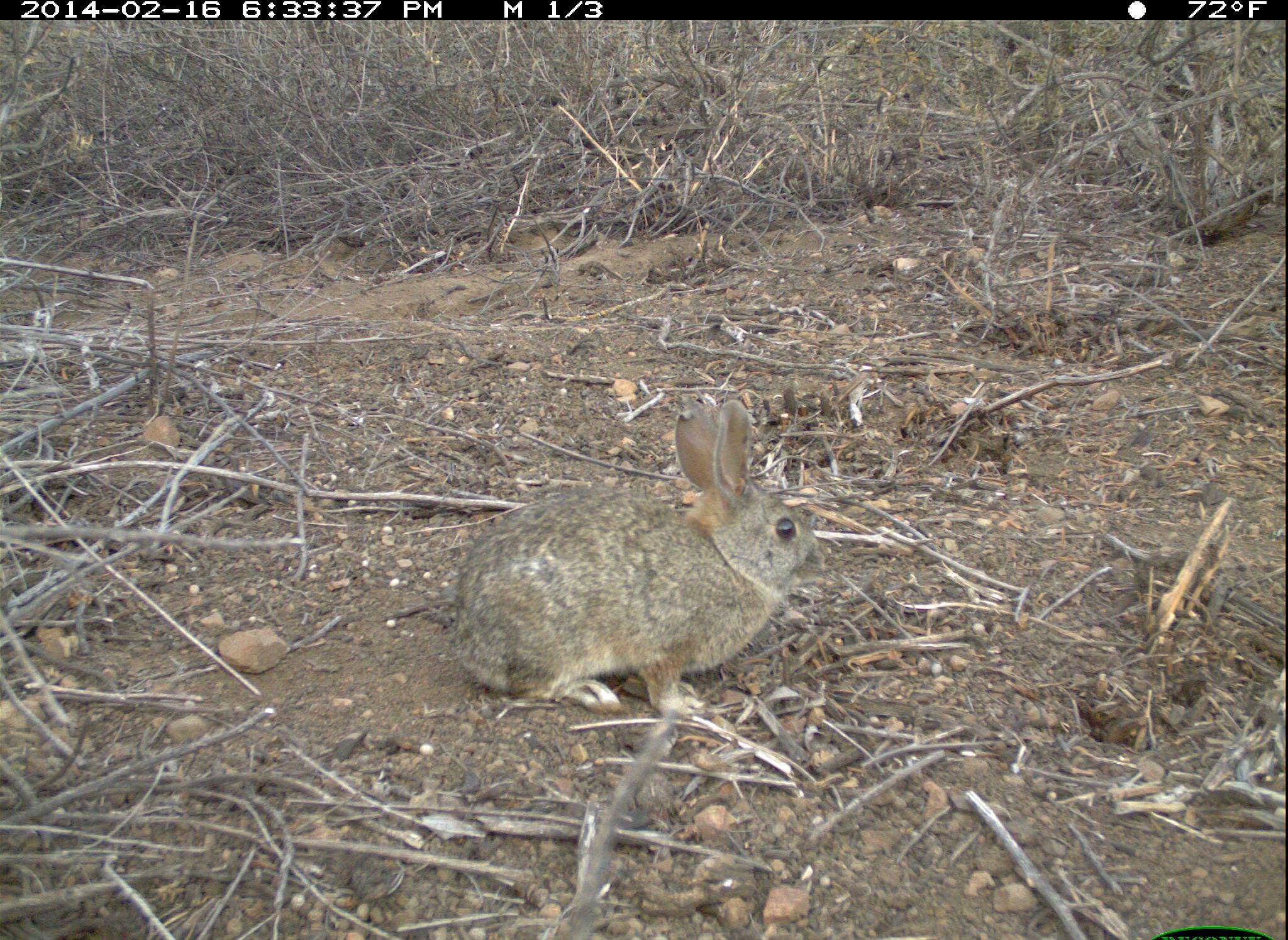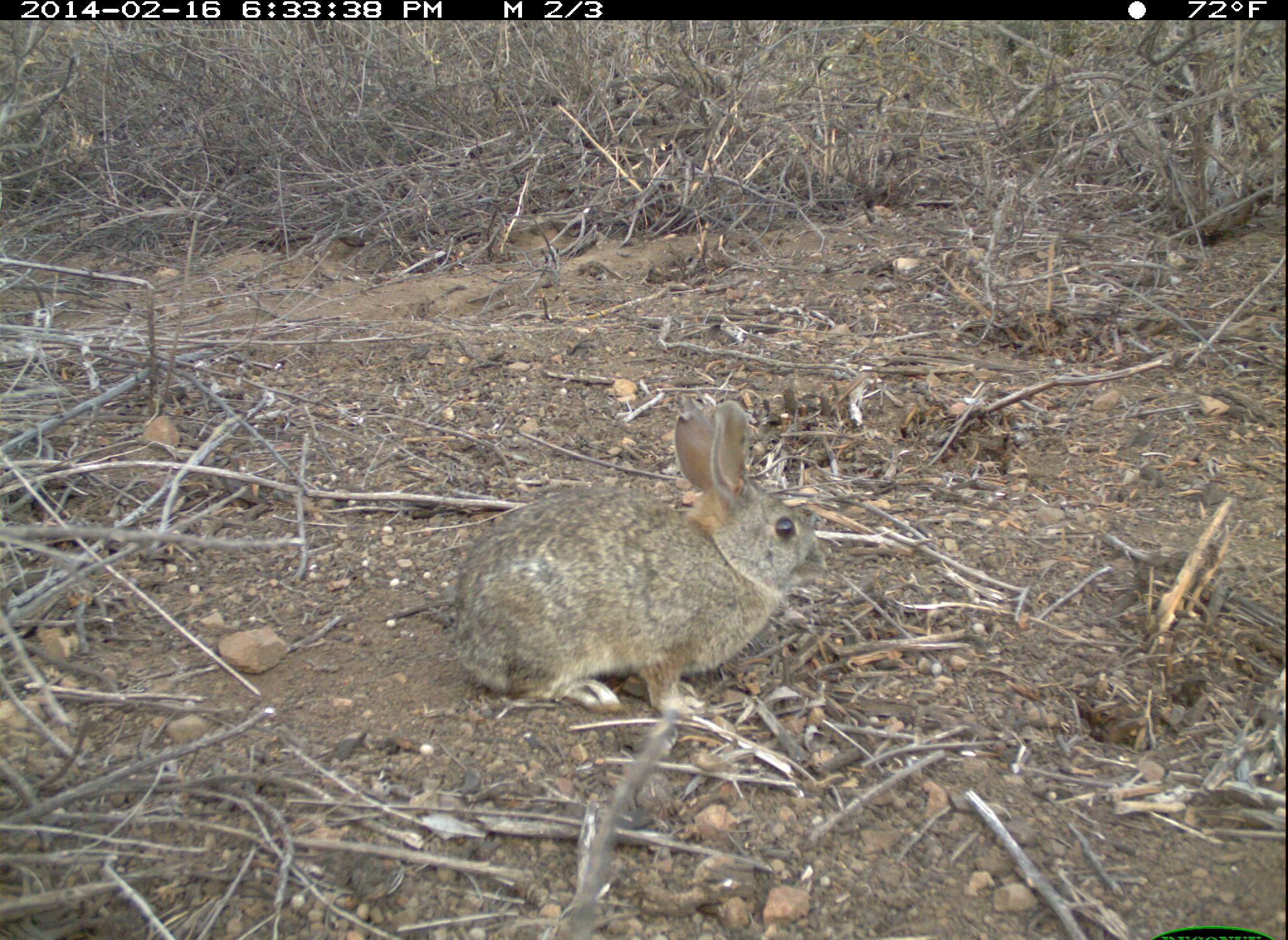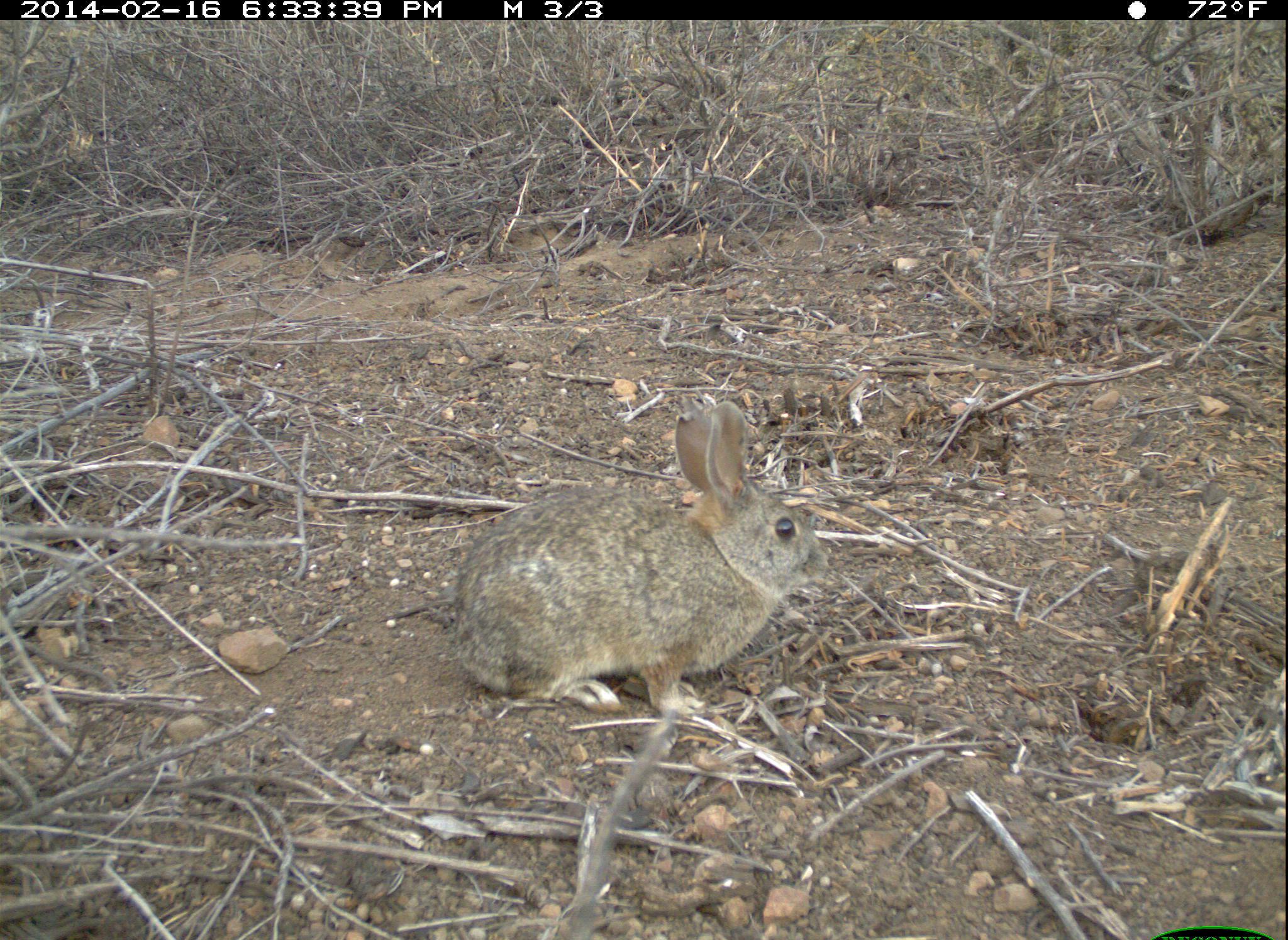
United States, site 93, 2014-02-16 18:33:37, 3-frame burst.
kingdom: Animalia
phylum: Chordata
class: Mammalia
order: Lagomorpha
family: Leporidae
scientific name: Leporidae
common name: rabbits and hares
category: rabbit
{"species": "rabbit (rabbits and hares) (Leporidae)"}